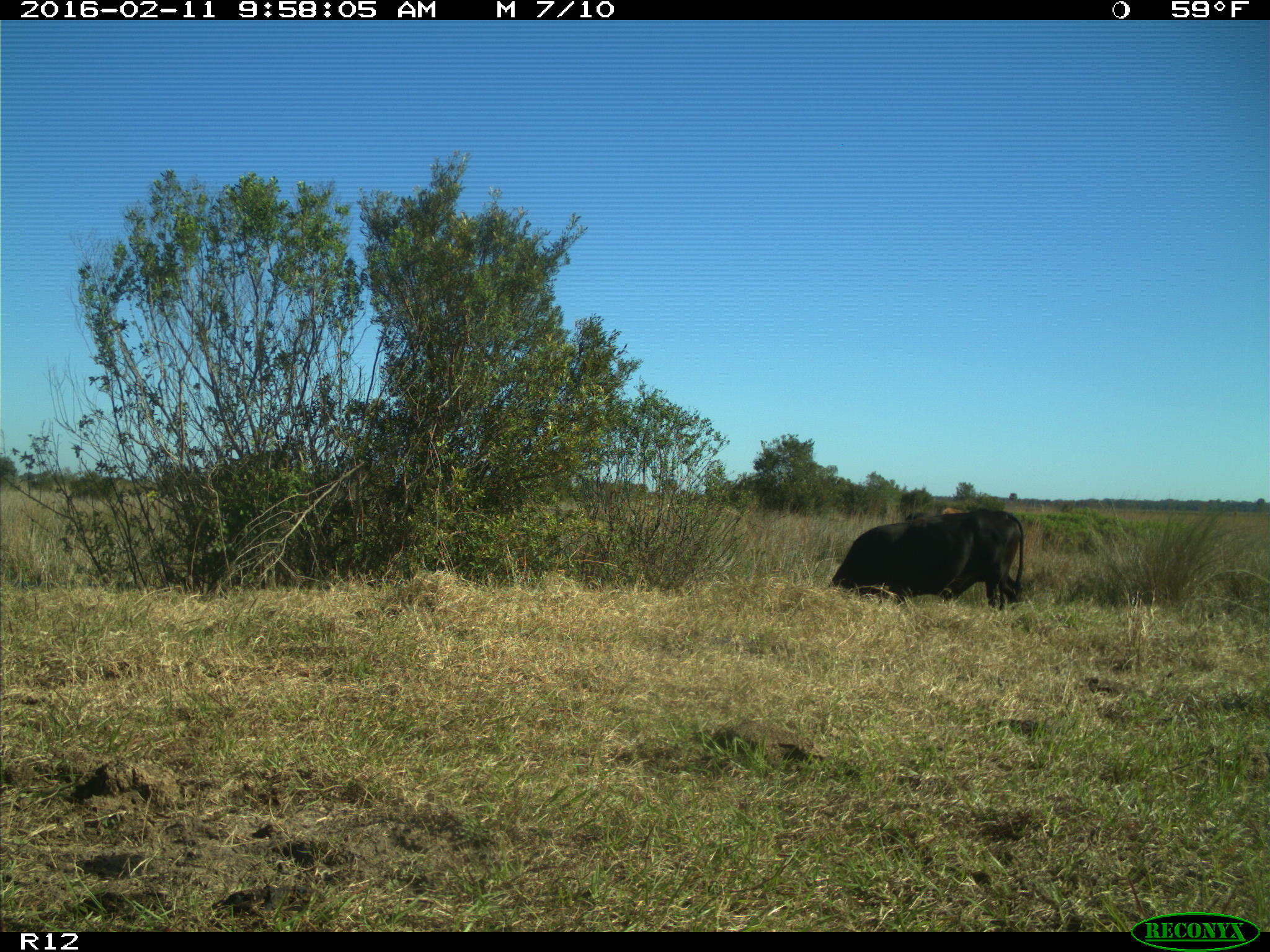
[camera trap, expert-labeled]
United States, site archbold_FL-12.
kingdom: Animalia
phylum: Chordata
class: Mammalia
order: Artiodactyla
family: Bovidae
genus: Bos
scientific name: Bos taurus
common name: domestic cow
Bos taurus (domestic cow).